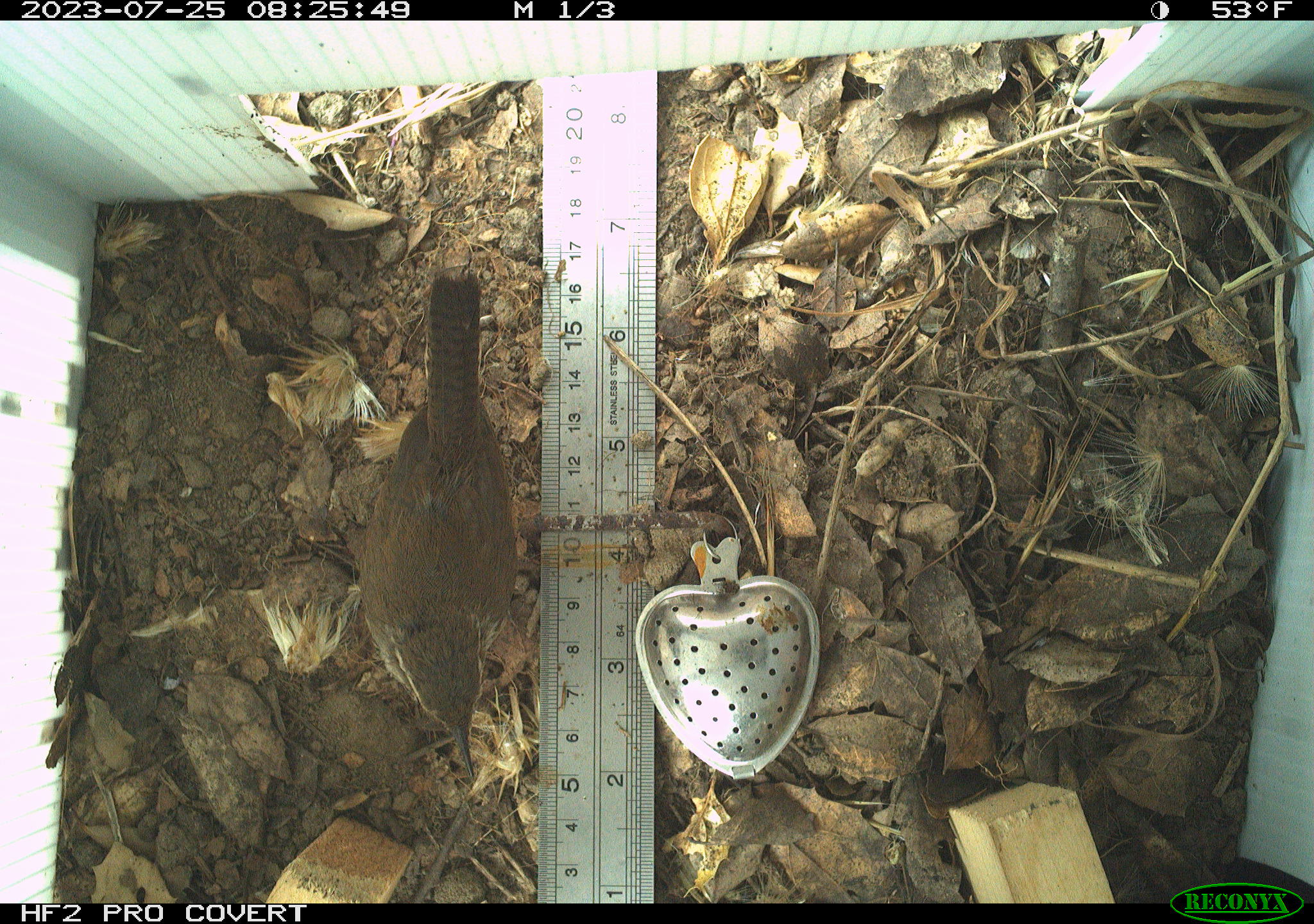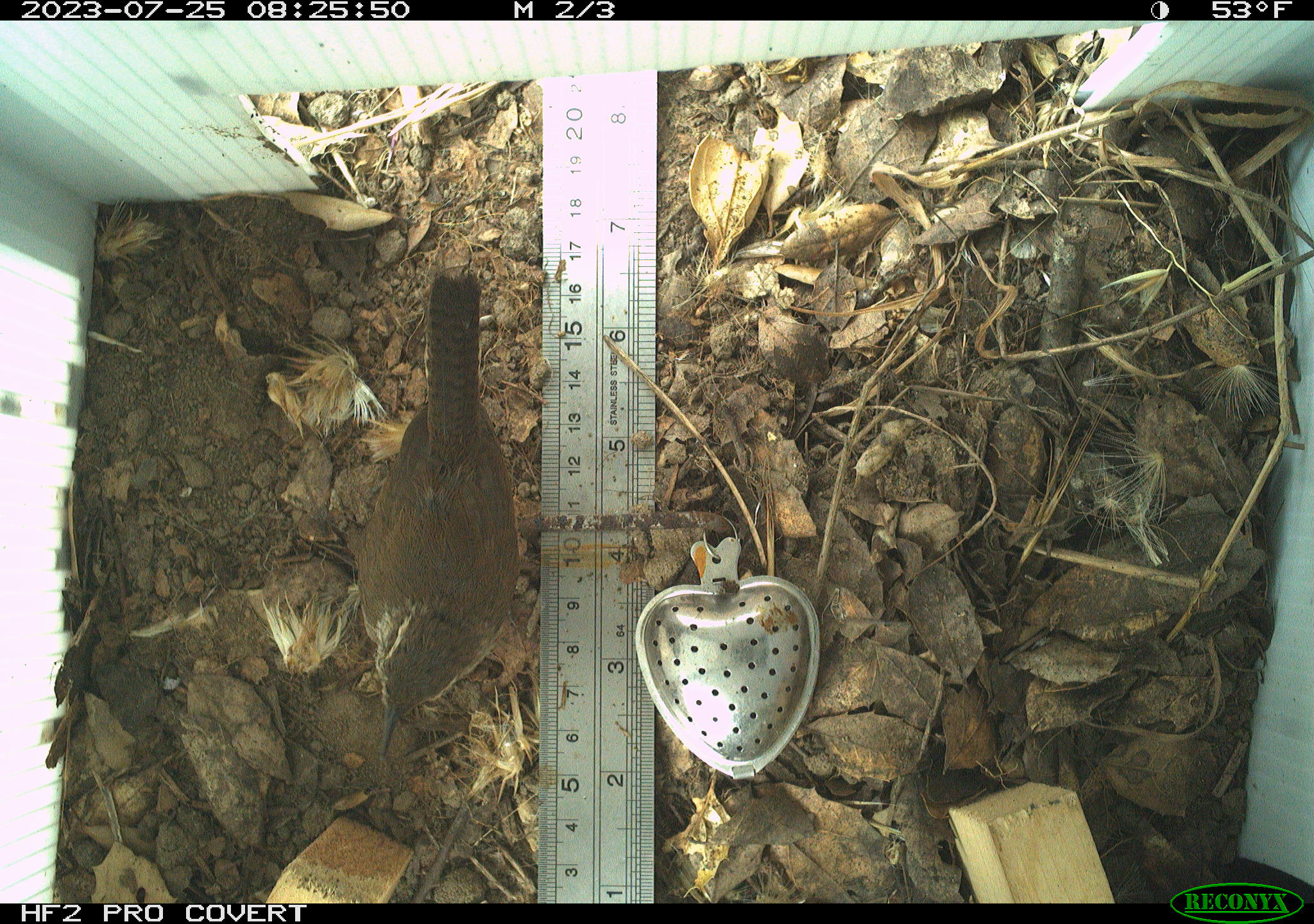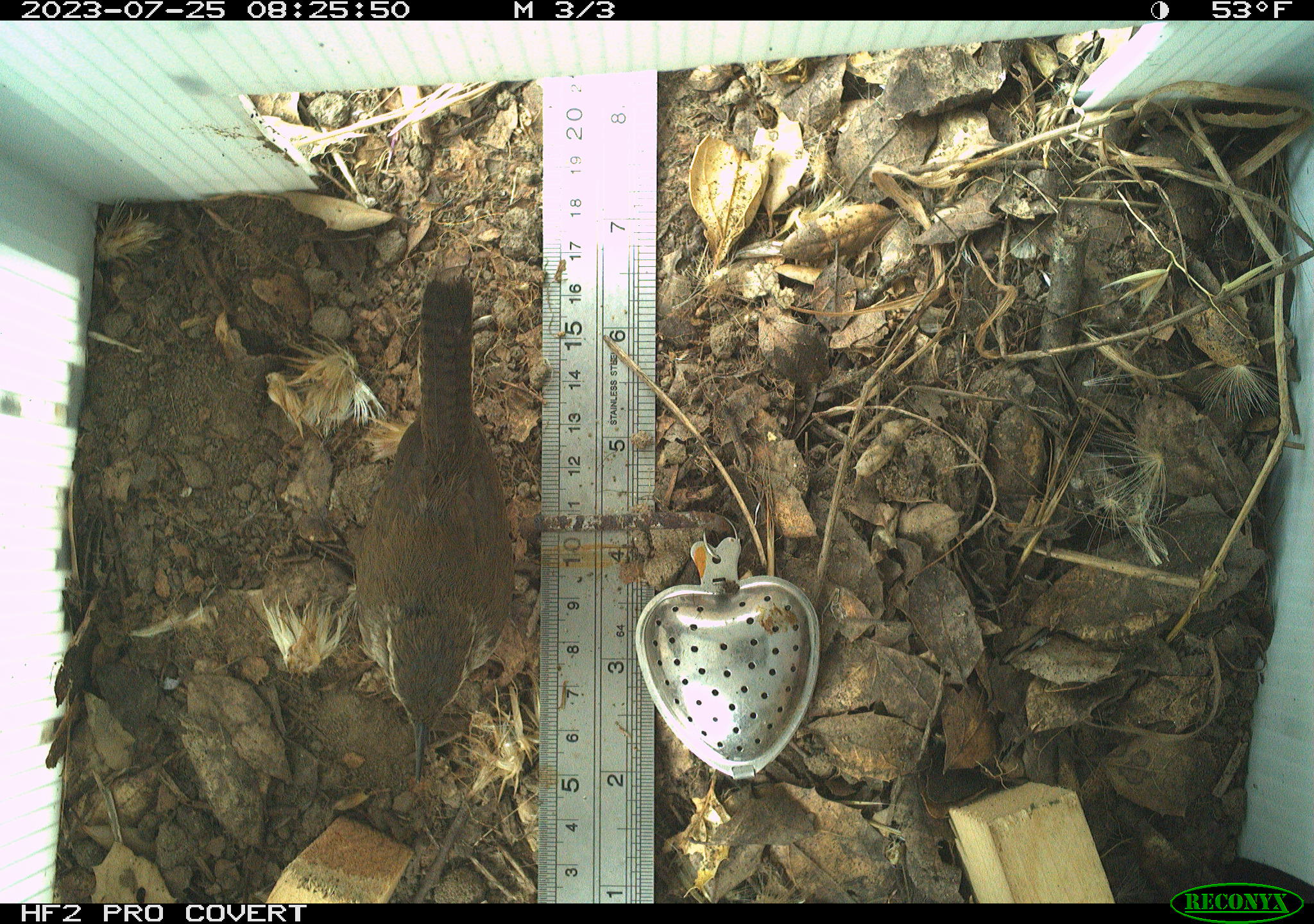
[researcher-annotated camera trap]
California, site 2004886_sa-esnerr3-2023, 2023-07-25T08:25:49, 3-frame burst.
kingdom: Animalia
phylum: Chordata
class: Aves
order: Passeriformes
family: Troglodytidae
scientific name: Troglodytidae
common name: wren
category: troglodytidae family